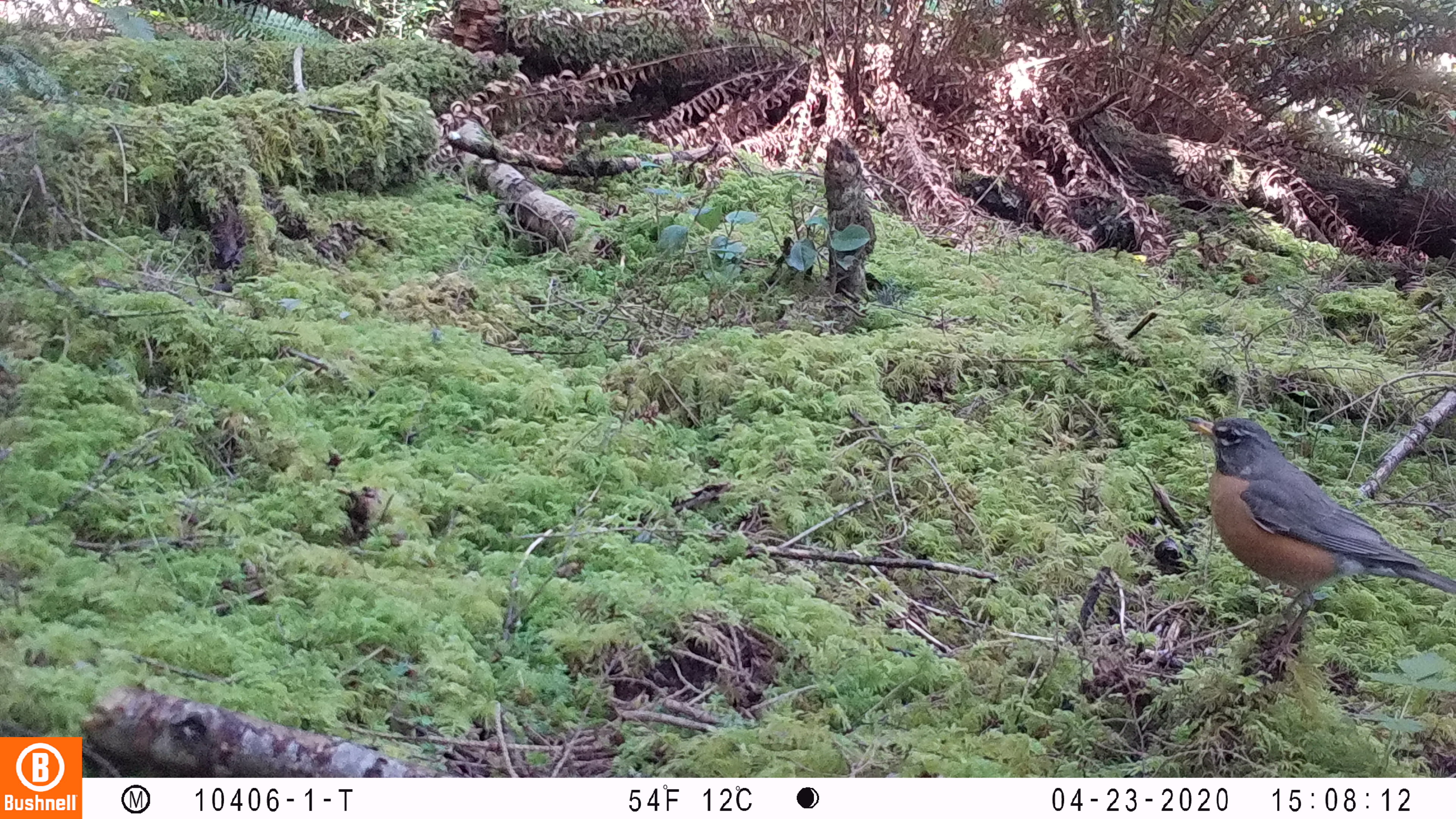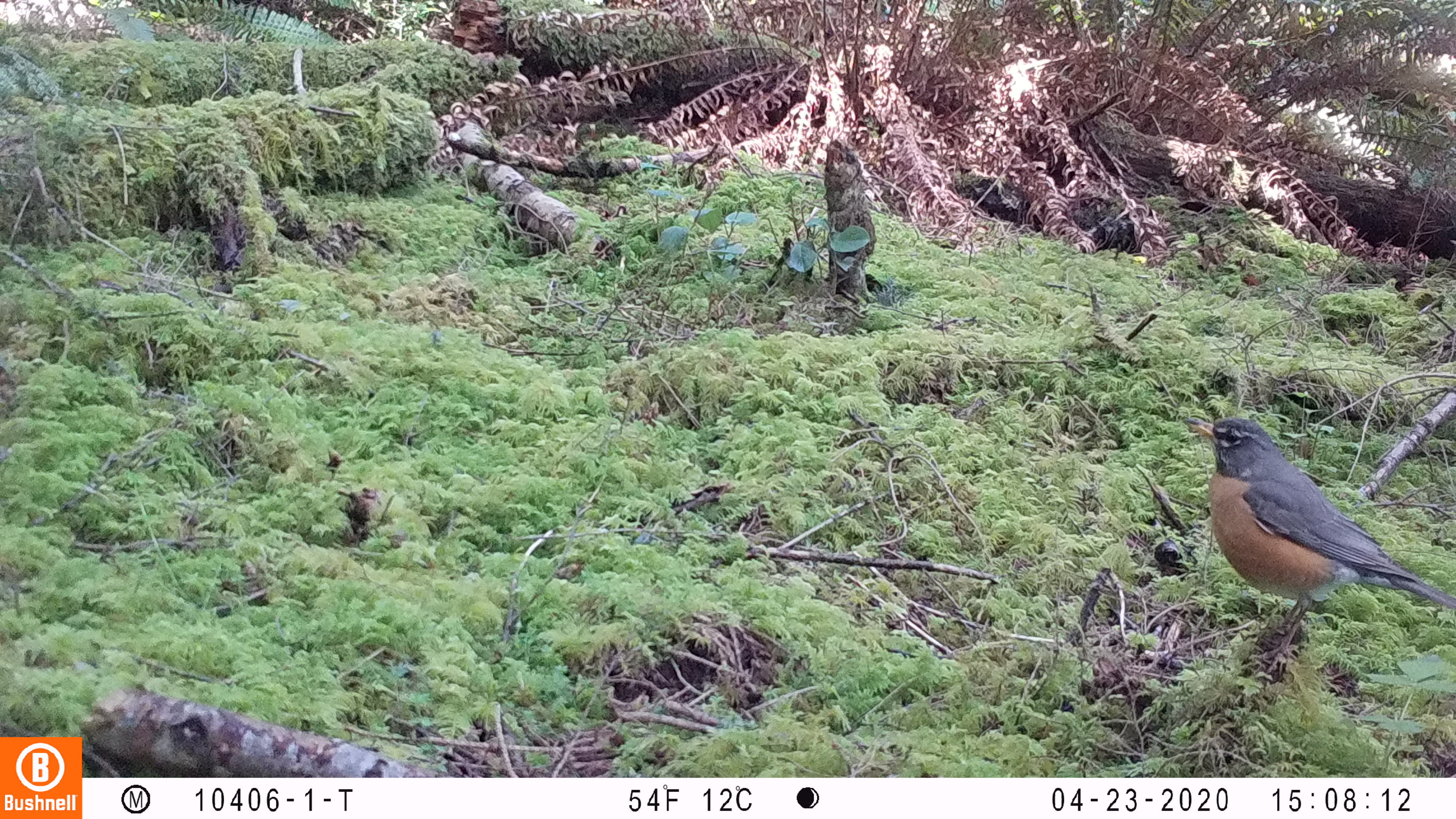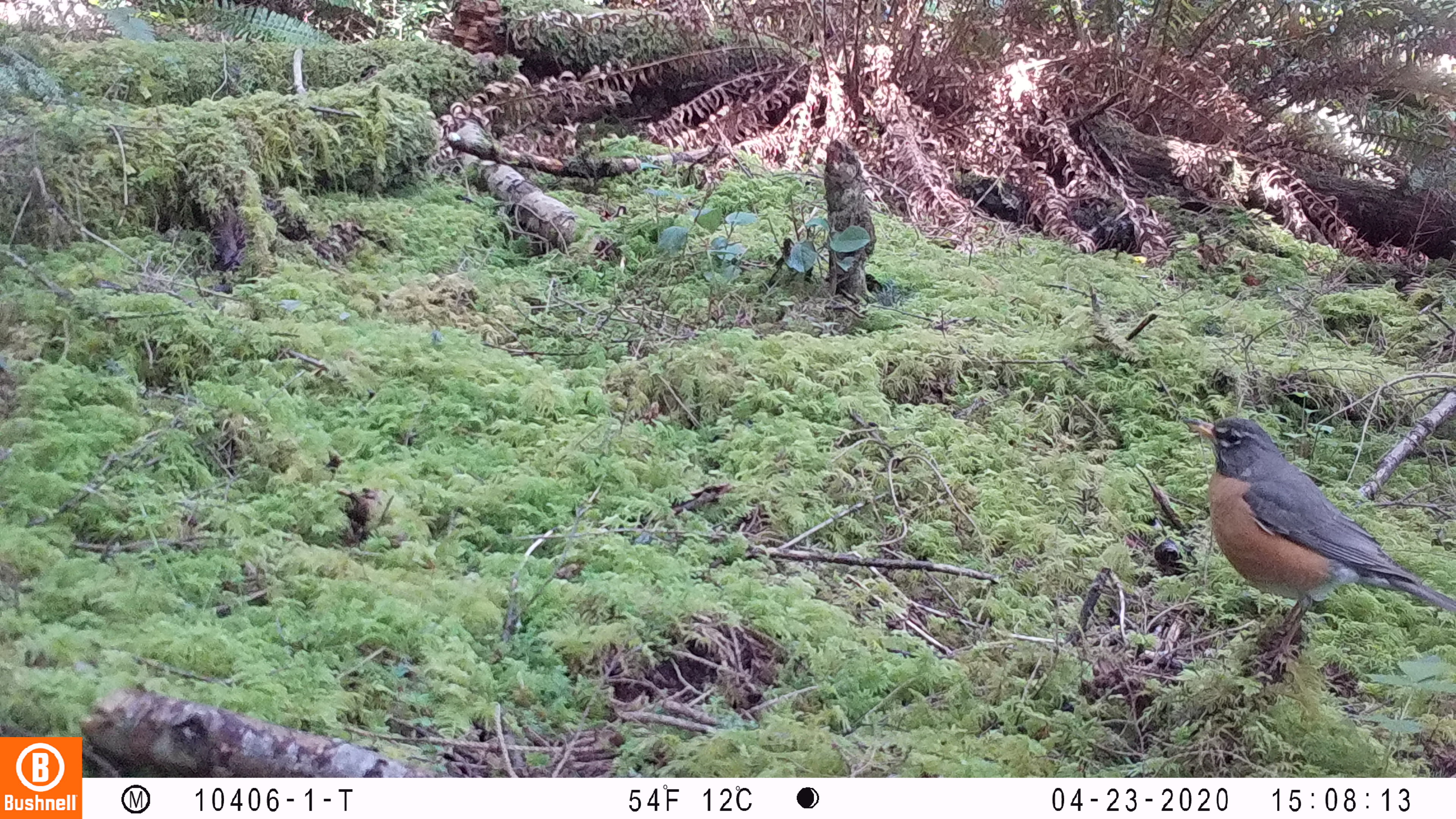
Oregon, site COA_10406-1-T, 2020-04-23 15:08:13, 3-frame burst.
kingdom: Animalia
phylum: Chordata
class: Aves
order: Passeriformes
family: Turdidae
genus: Turdus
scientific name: Turdus migratorius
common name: american robin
American robin (Turdus migratorius).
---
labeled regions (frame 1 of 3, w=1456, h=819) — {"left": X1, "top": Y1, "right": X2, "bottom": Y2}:
american robin: {"left": 1154, "top": 390, "right": 1449, "bottom": 686}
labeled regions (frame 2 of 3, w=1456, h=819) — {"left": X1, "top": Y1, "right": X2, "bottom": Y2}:
american robin: {"left": 1154, "top": 383, "right": 1449, "bottom": 686}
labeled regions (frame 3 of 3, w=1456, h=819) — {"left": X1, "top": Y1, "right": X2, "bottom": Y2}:
american robin: {"left": 1160, "top": 392, "right": 1449, "bottom": 701}